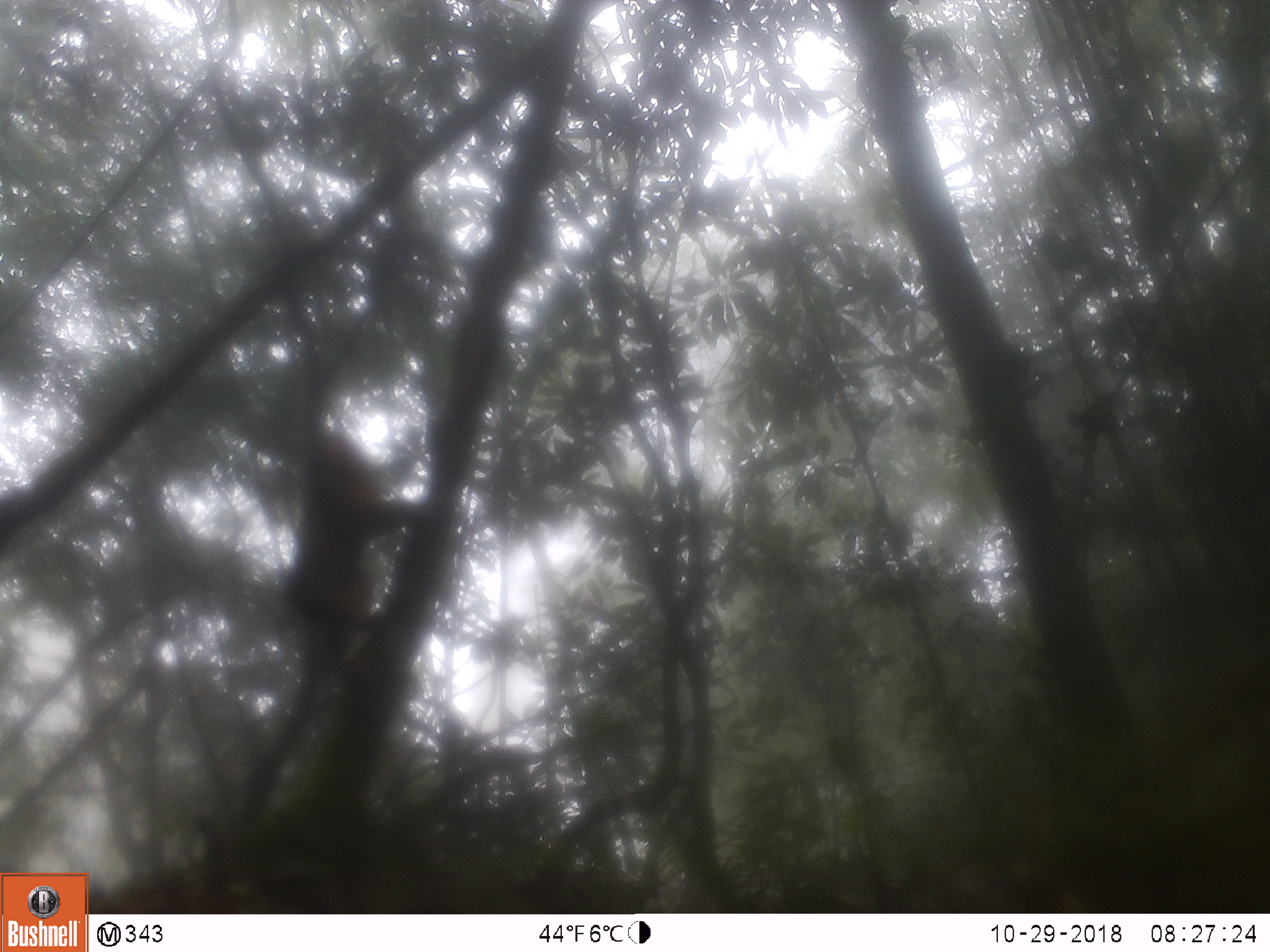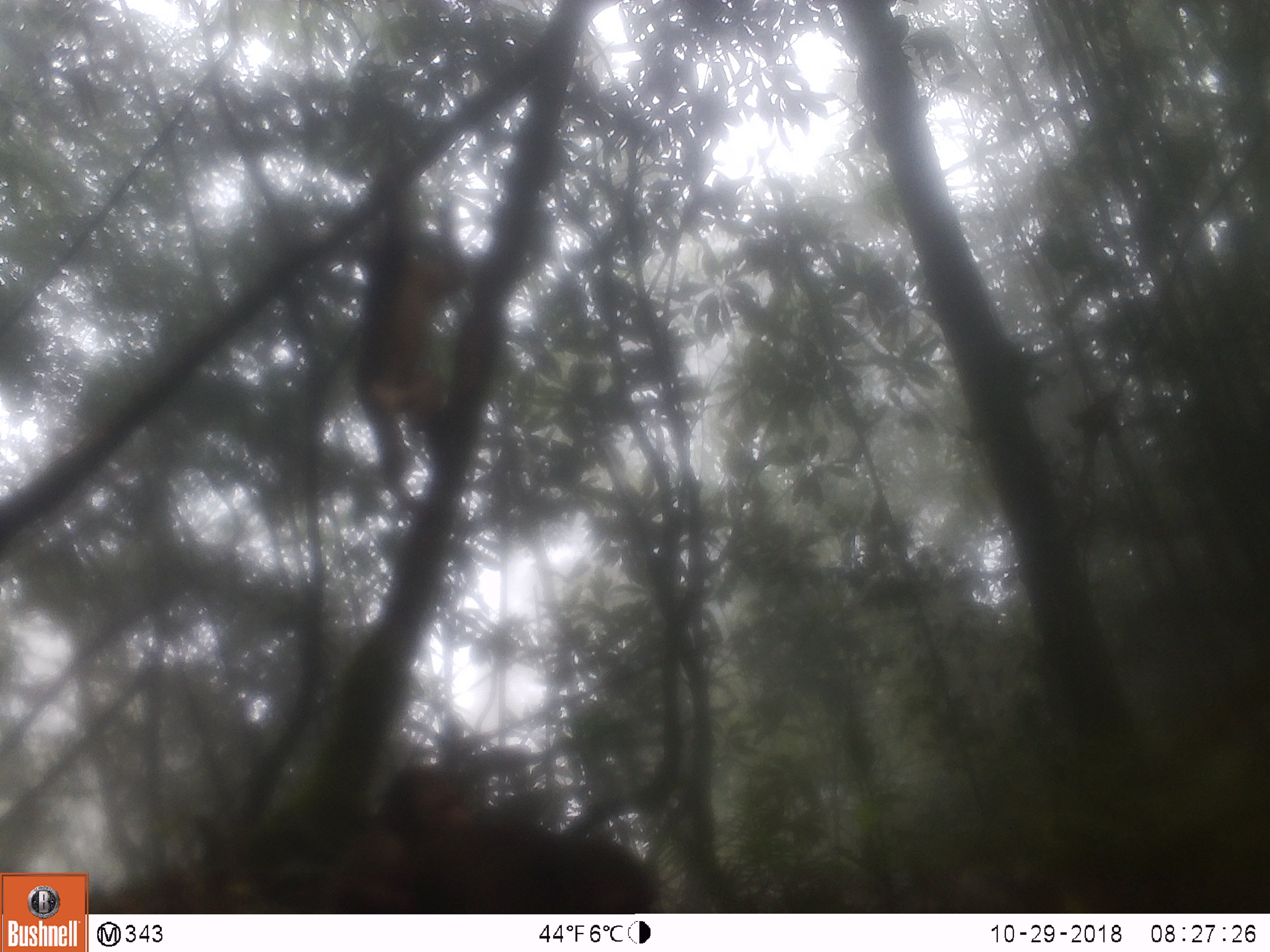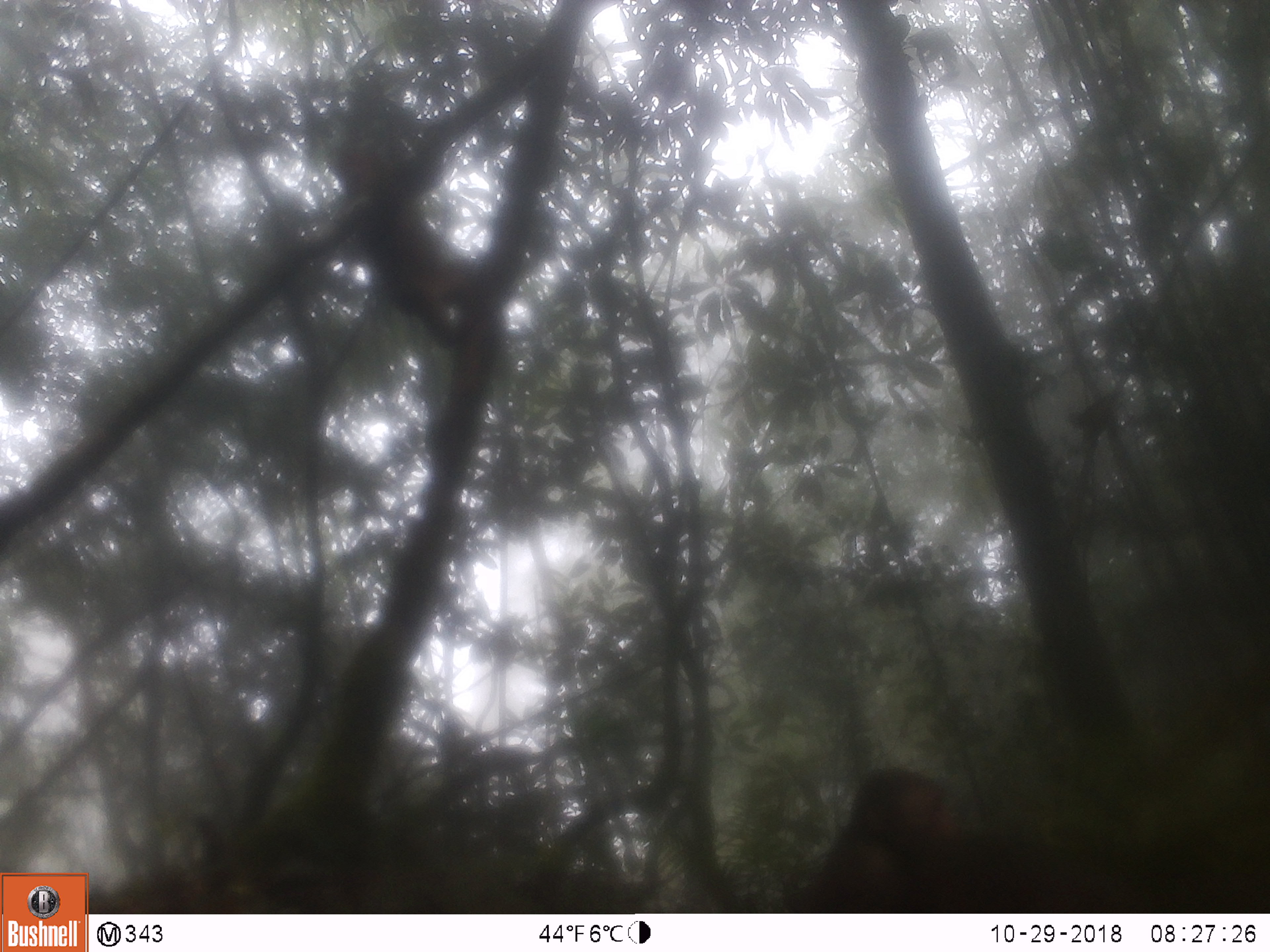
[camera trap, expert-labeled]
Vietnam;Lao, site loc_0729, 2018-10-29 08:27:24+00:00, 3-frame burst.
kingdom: Animalia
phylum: Chordata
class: Mammalia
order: Primates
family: Cercopithecidae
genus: Macaca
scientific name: Macaca arctoides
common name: stump-tailed macaque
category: stump tailed macaque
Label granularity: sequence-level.